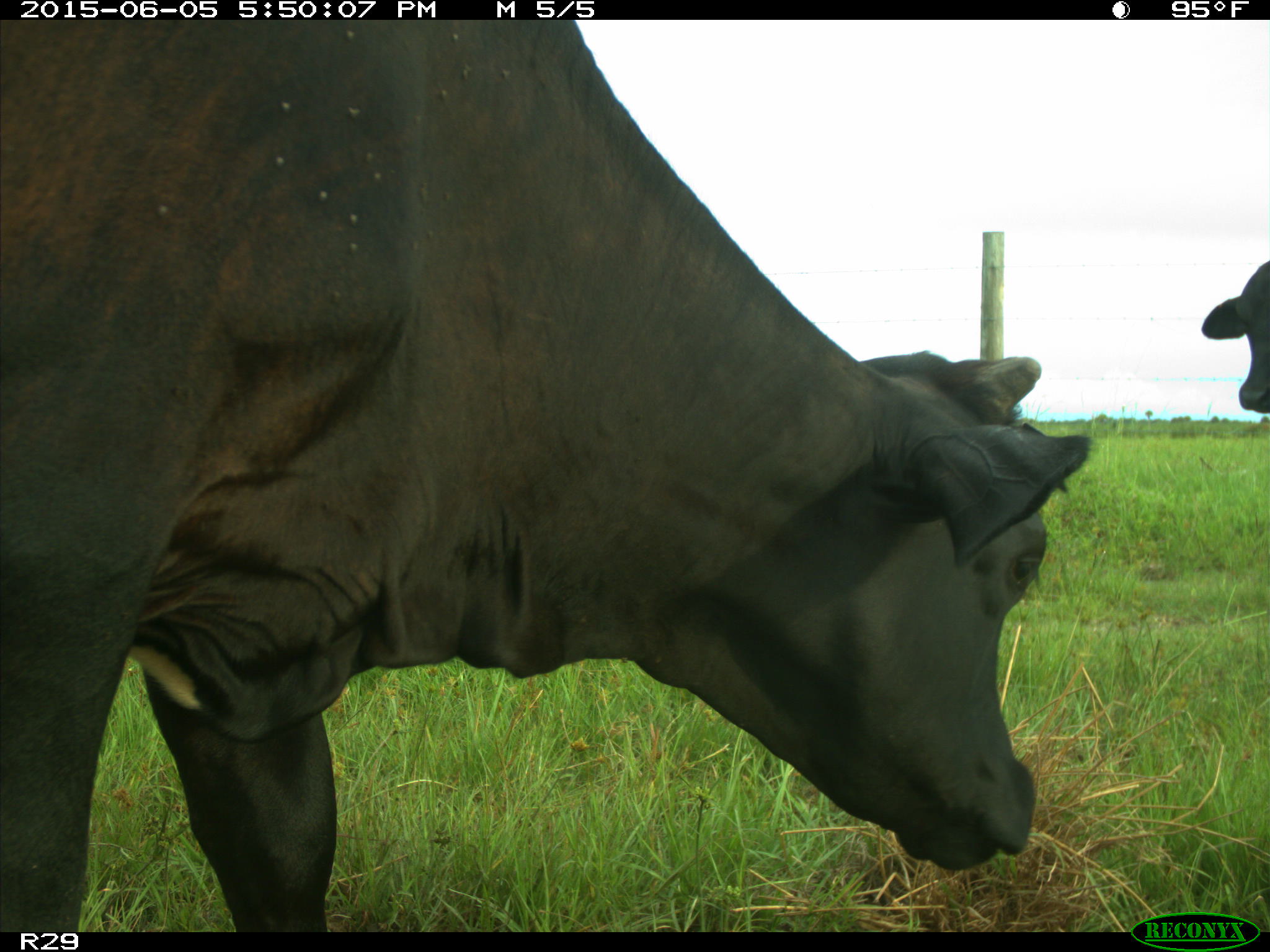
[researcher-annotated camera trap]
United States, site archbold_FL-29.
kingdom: Animalia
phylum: Chordata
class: Mammalia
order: Artiodactyla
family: Bovidae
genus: Bos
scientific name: Bos taurus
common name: domestic cow